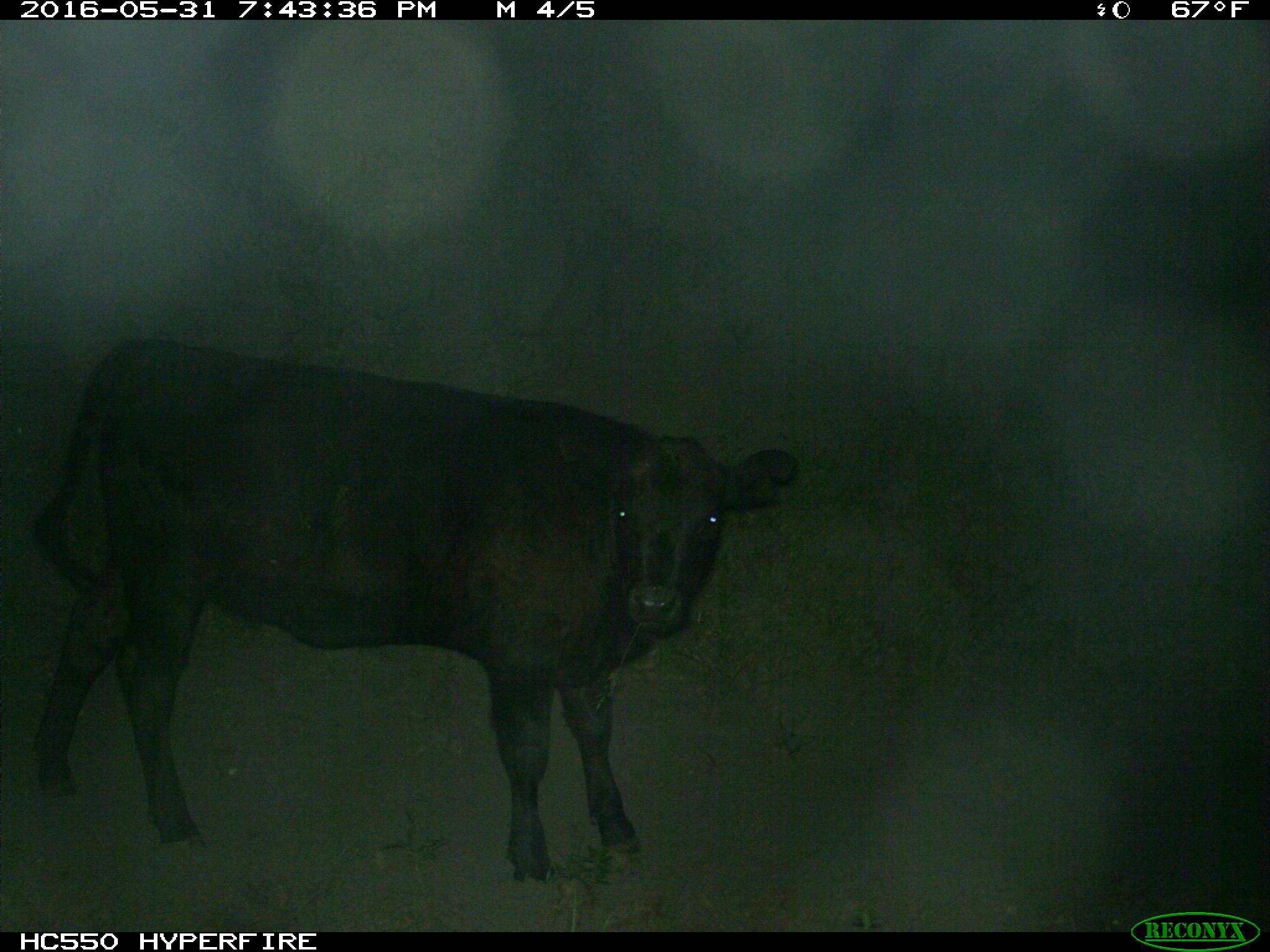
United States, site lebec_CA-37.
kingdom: Animalia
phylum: Chordata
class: Mammalia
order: Artiodactyla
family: Bovidae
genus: Bos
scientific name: Bos taurus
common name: domestic cow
Bos taurus (domestic cow).